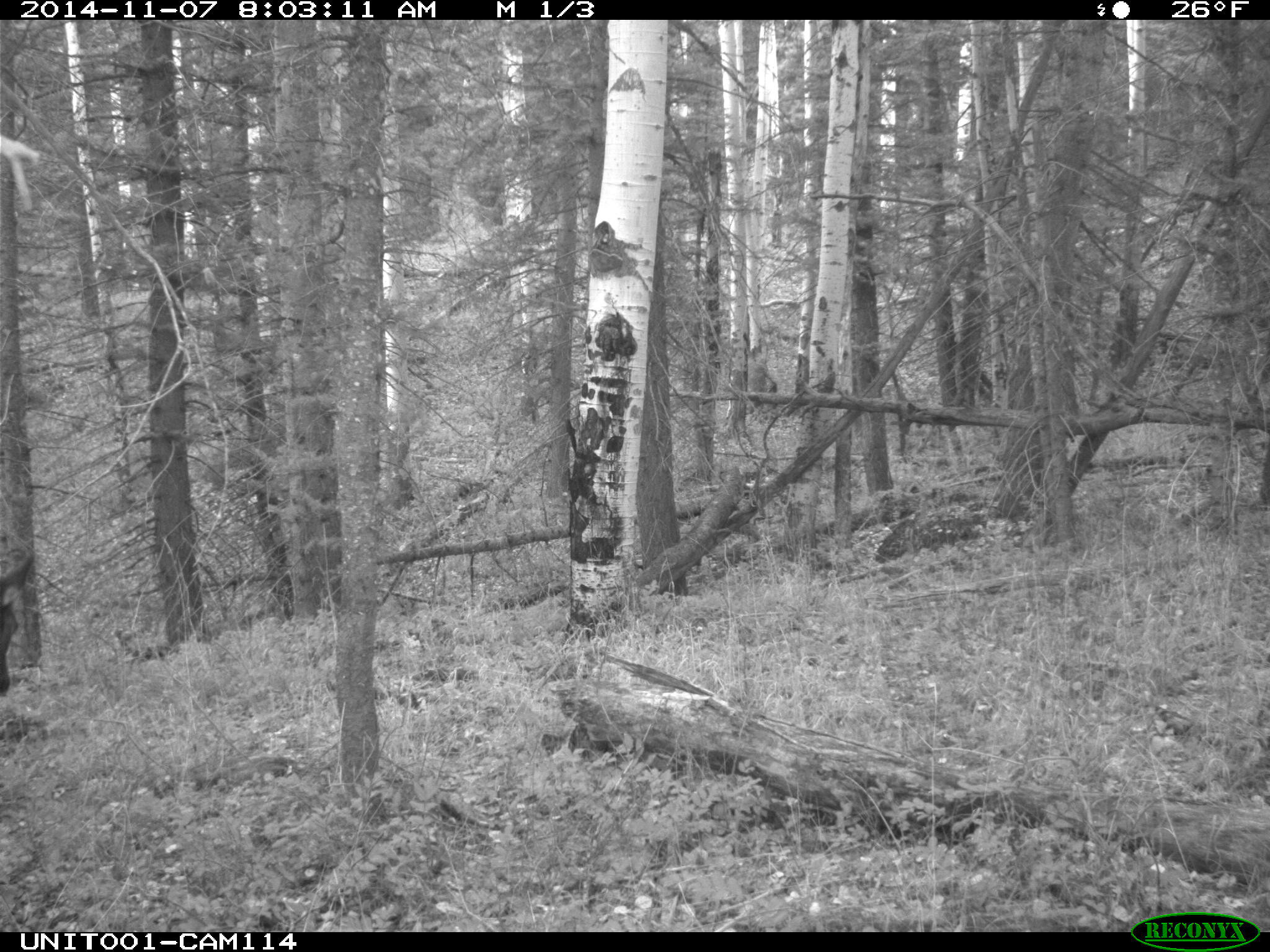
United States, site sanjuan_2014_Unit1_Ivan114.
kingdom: Animalia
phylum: Chordata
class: Mammalia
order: Artiodactyla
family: Cervidae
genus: Cervus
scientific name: Cervus elaphus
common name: red deer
Cervus elaphus (red deer).